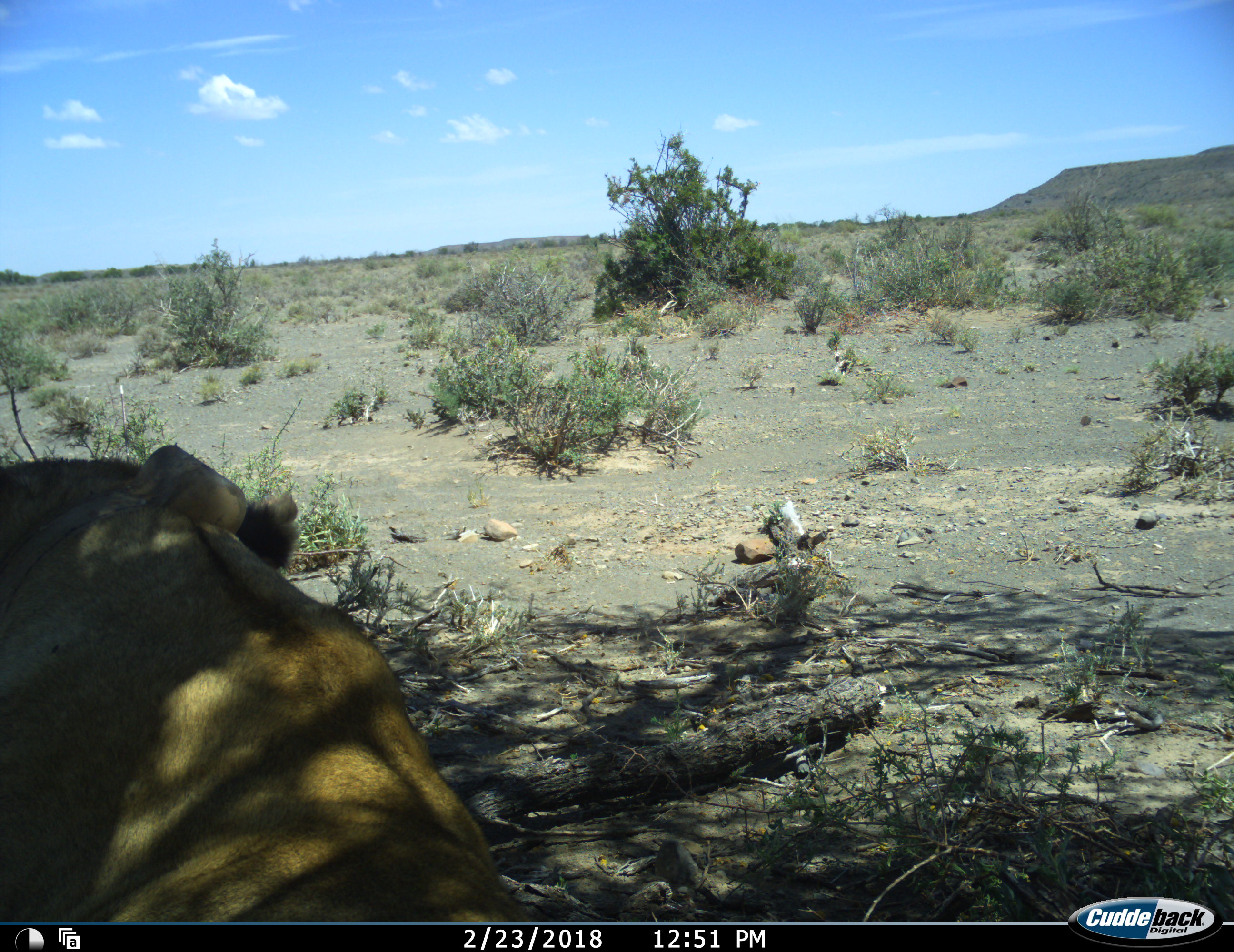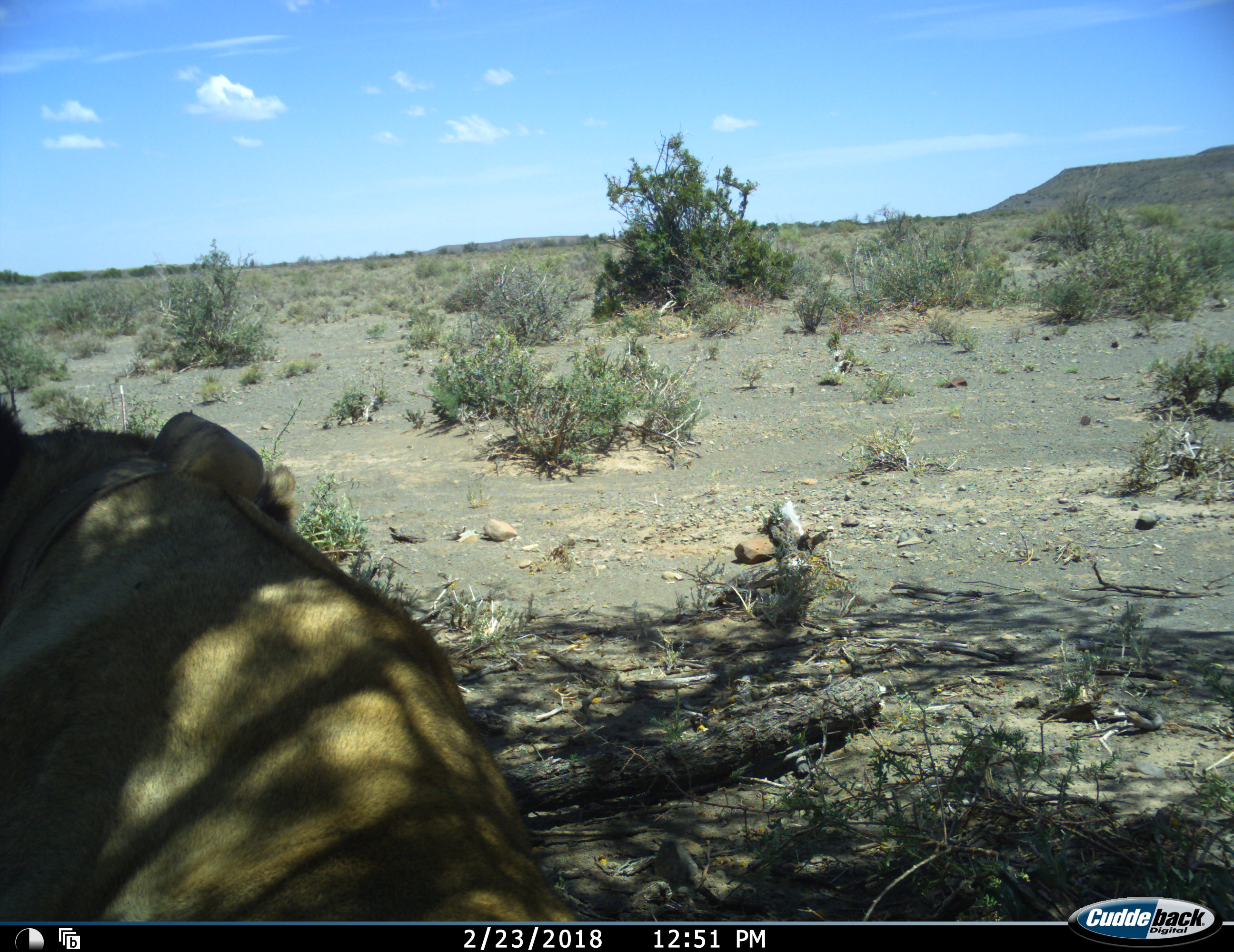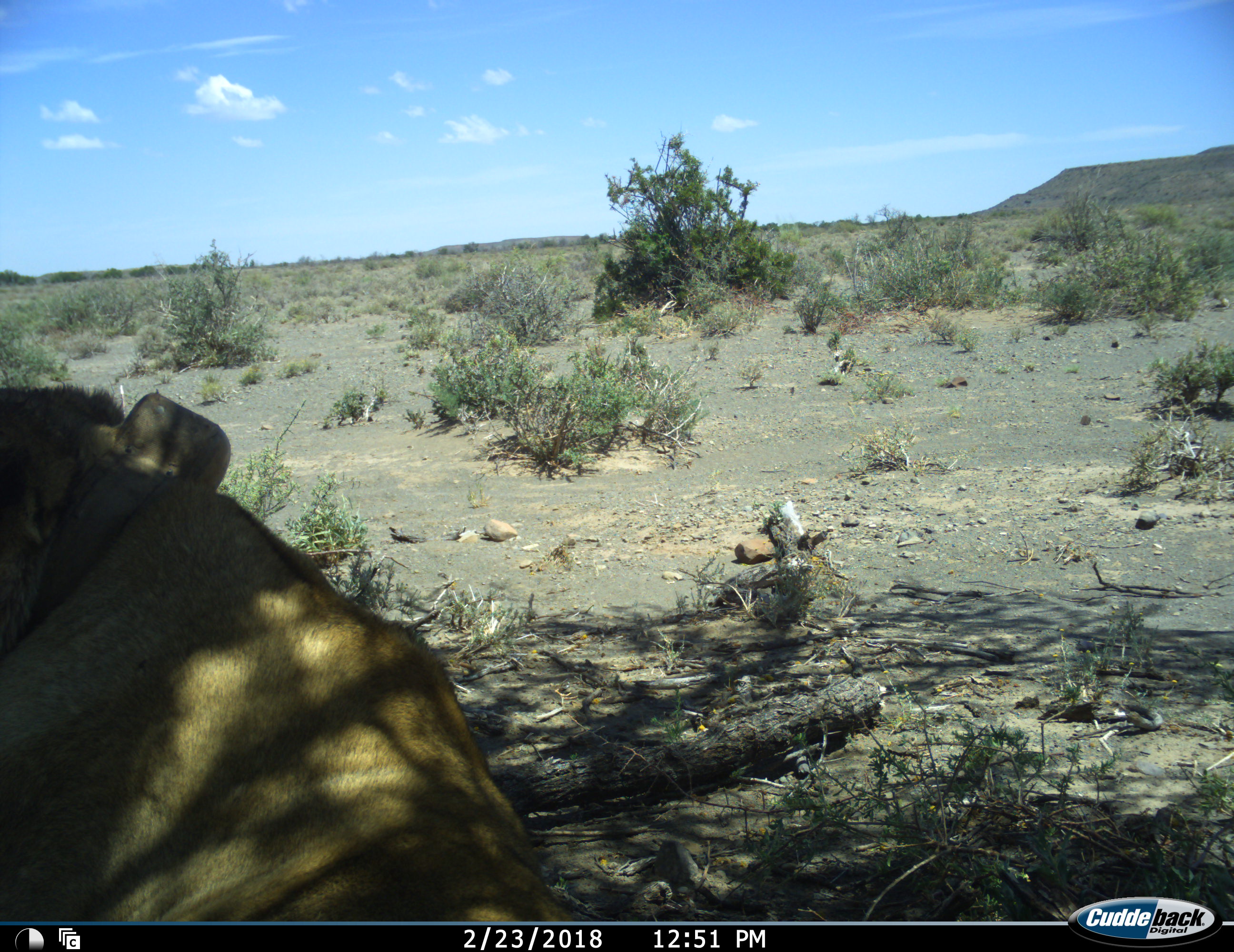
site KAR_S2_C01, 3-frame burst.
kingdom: Animalia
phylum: Chordata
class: Mammalia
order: Carnivora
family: Felidae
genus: Panthera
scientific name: Panthera leo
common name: lion female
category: lionfemale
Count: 1.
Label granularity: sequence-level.